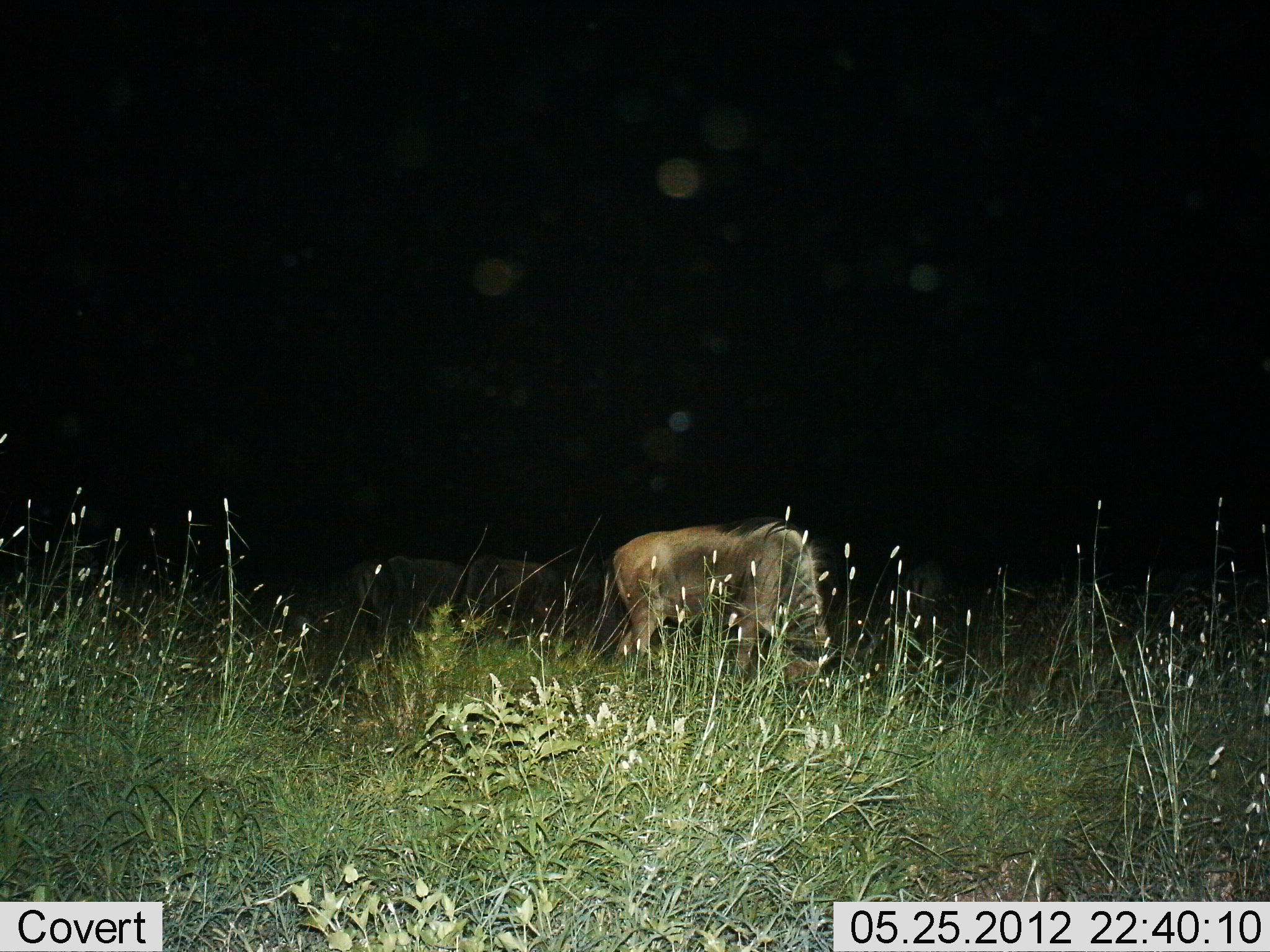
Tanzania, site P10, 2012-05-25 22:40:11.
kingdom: Animalia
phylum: Chordata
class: Mammalia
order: Artiodactyla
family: Bovidae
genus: Connochaetes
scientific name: Connochaetes taurinus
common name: blue wildebeest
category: wildebeest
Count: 4.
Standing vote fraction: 50%.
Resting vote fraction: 10%.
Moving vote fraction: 0%.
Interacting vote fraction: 0%.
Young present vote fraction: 0%.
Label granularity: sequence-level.